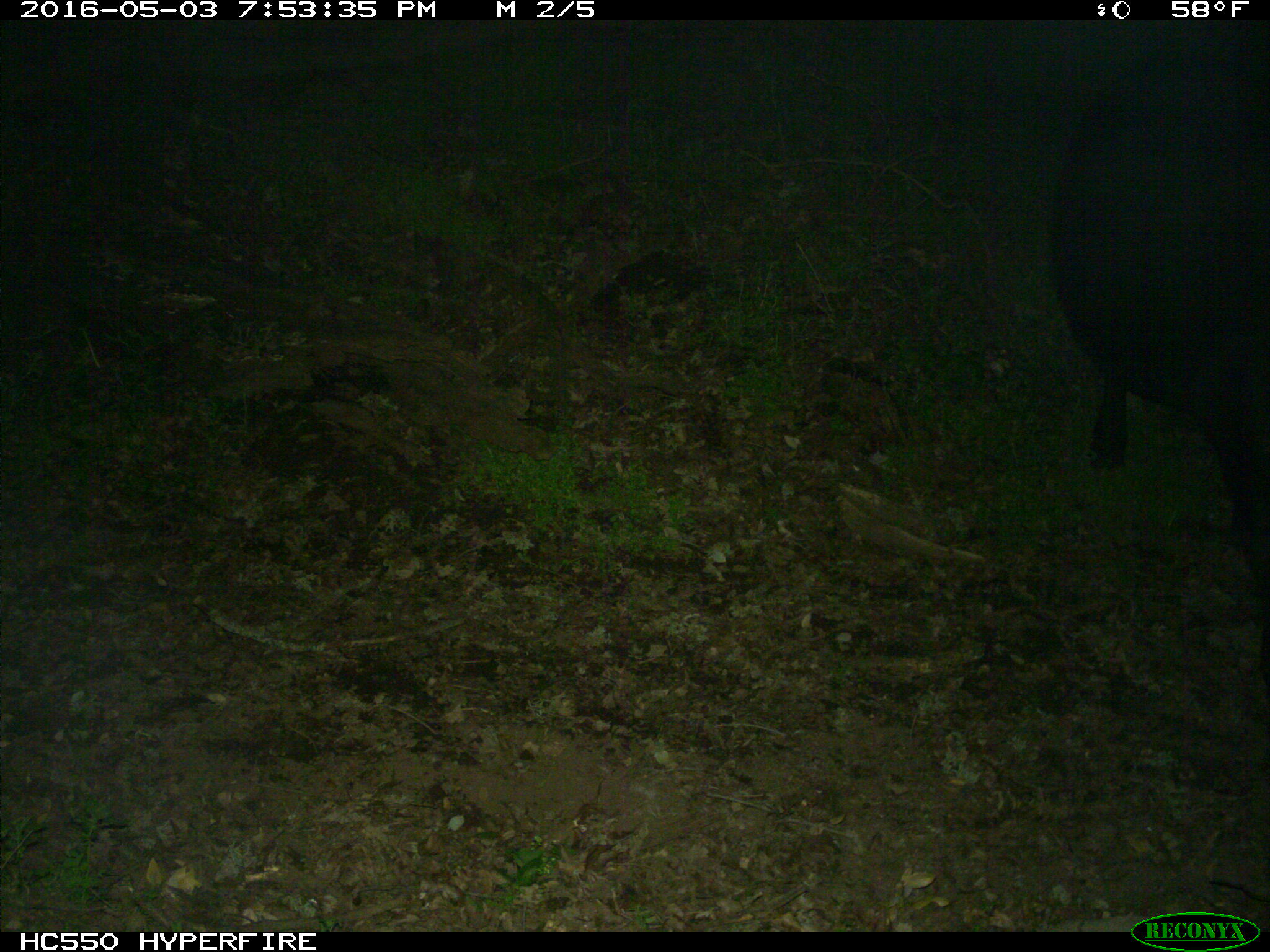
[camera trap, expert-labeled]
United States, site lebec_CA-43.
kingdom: Animalia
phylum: Chordata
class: Mammalia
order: Artiodactyla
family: Bovidae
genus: Bos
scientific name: Bos taurus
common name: domestic cow